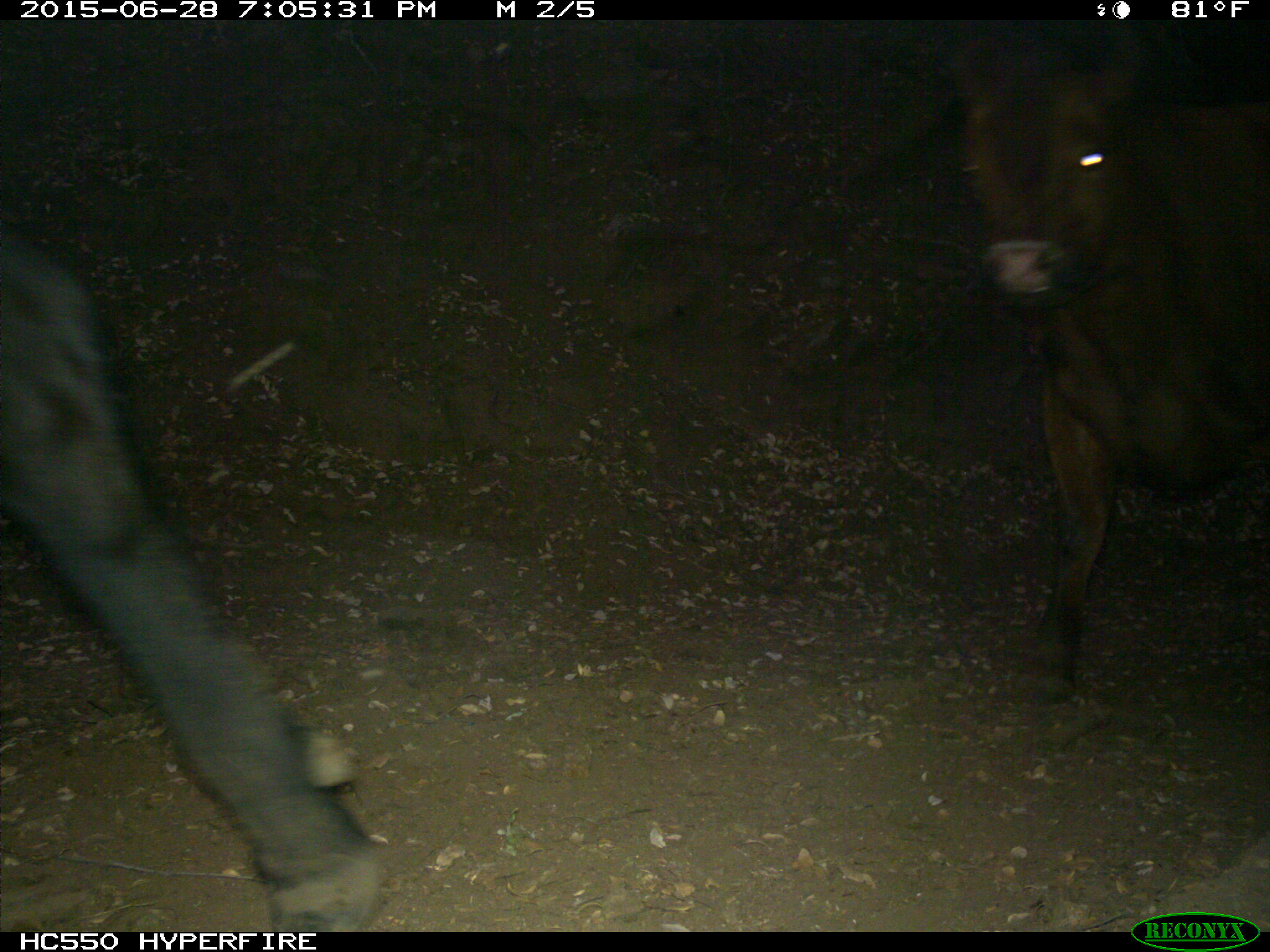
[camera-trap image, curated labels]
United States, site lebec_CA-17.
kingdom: Animalia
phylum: Chordata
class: Mammalia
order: Artiodactyla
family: Bovidae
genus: Bos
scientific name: Bos taurus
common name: domestic cow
Bos taurus (domestic cow).